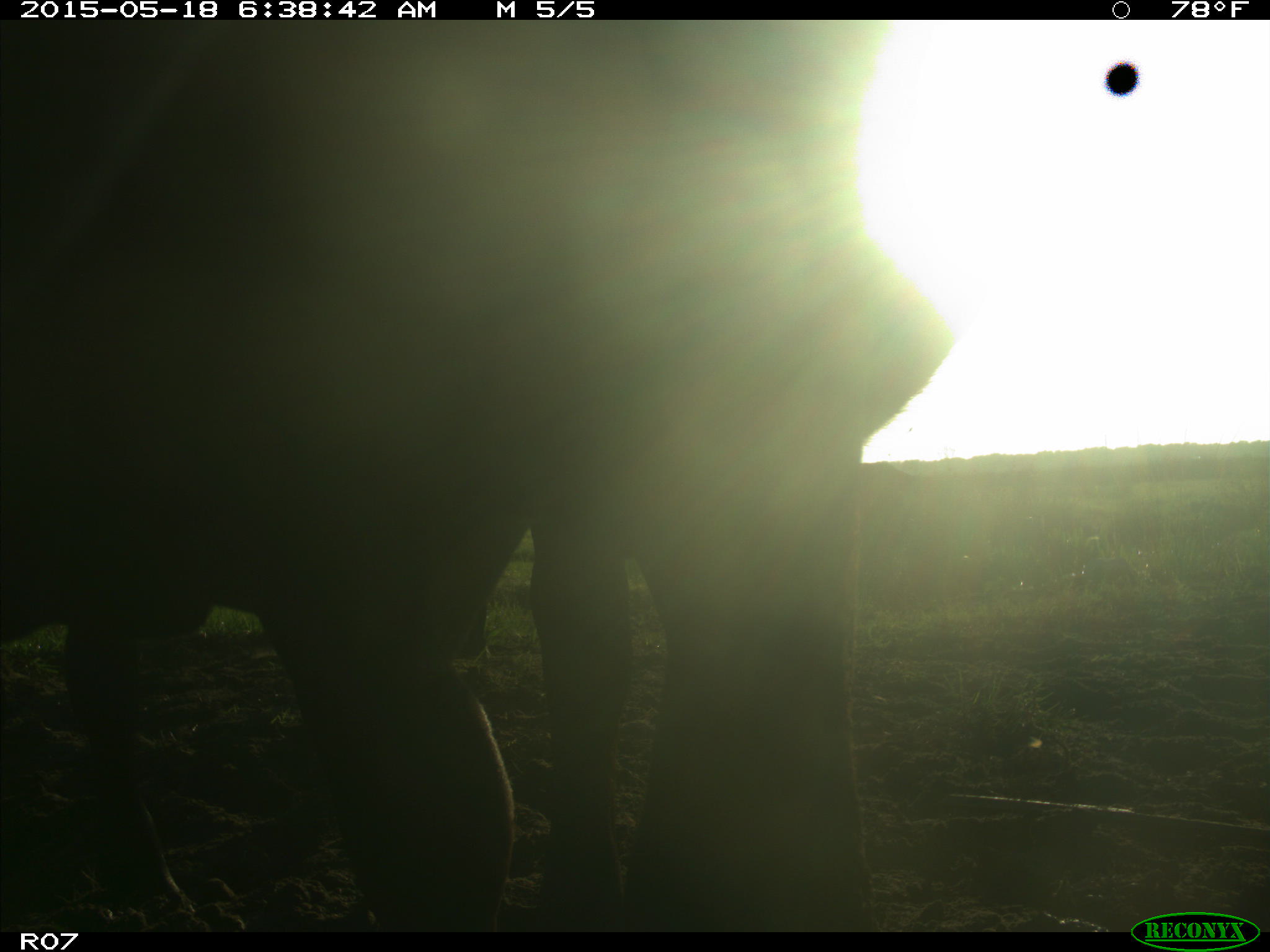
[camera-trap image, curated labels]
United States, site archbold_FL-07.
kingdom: Animalia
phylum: Chordata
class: Mammalia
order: Artiodactyla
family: Bovidae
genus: Bos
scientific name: Bos taurus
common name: domestic cow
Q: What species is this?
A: Bos taurus (domestic cow).